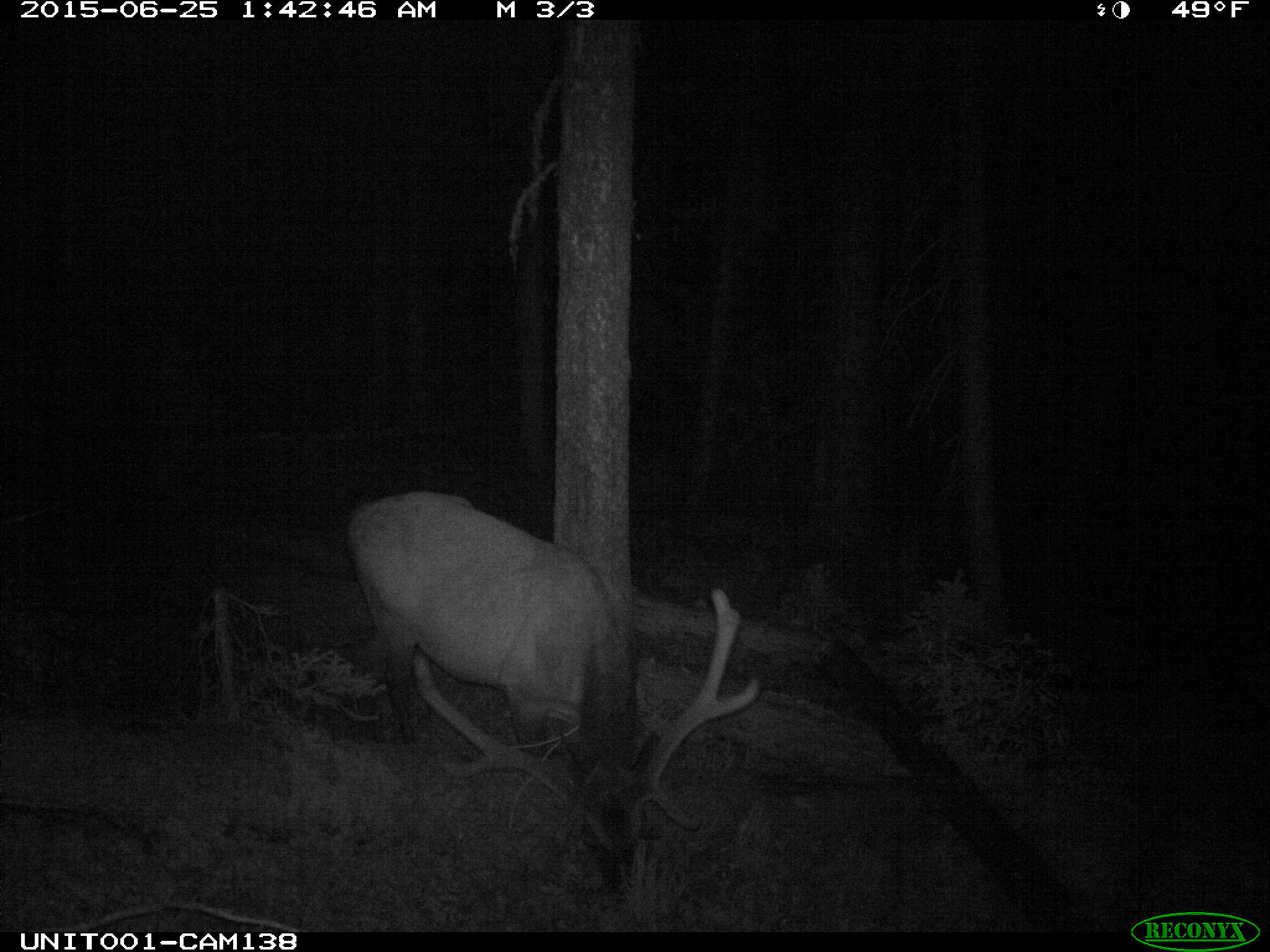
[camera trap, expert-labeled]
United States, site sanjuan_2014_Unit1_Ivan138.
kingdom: Animalia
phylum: Chordata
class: Mammalia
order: Artiodactyla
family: Cervidae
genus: Cervus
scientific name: Cervus elaphus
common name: red deer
Cervus elaphus (red deer).